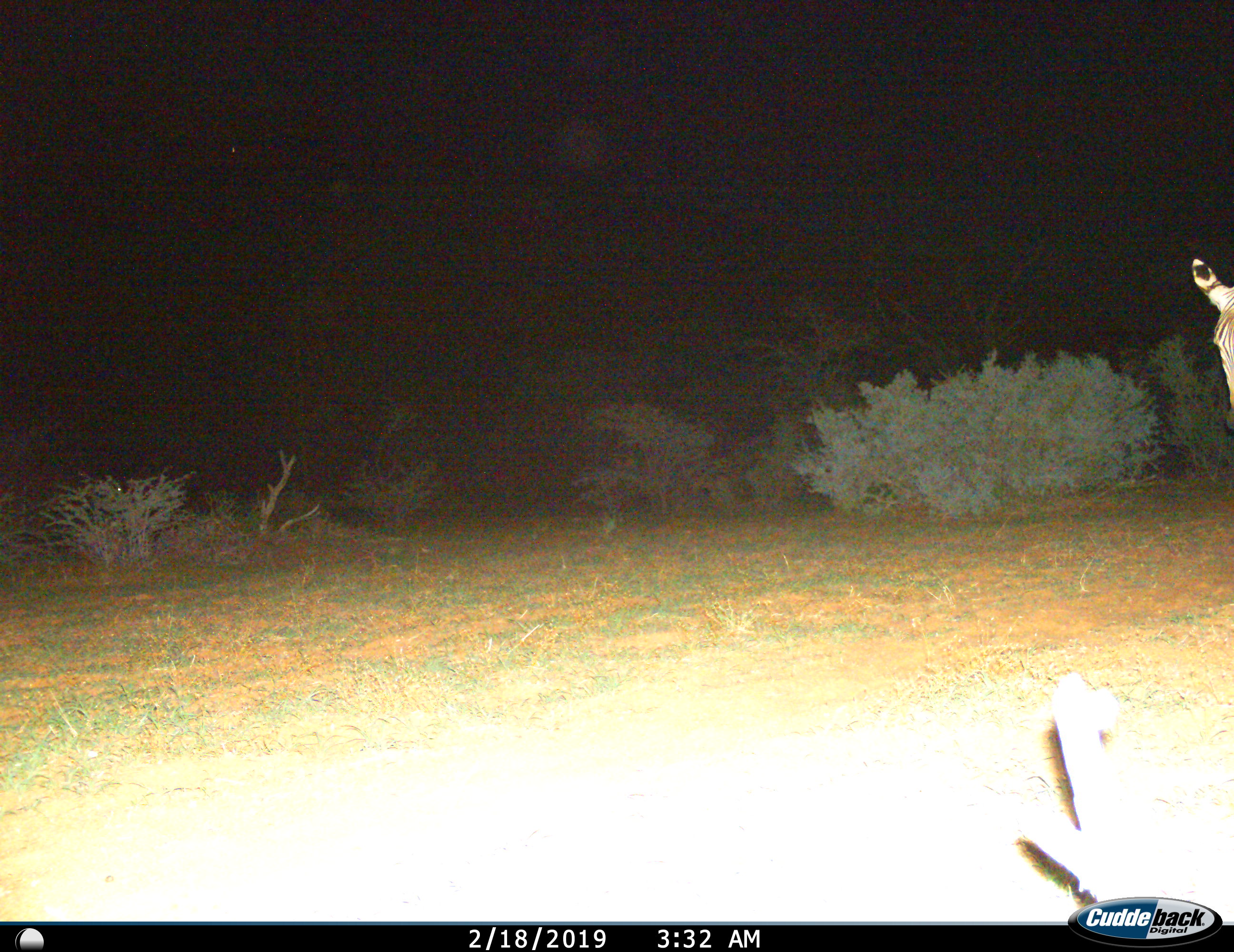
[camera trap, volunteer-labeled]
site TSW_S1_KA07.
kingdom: Animalia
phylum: Chordata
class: Mammalia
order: Perissodactyla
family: Equidae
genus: Equus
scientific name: Equus quagga burchellii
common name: burchell's zebra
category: zebraburchells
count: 1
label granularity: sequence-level